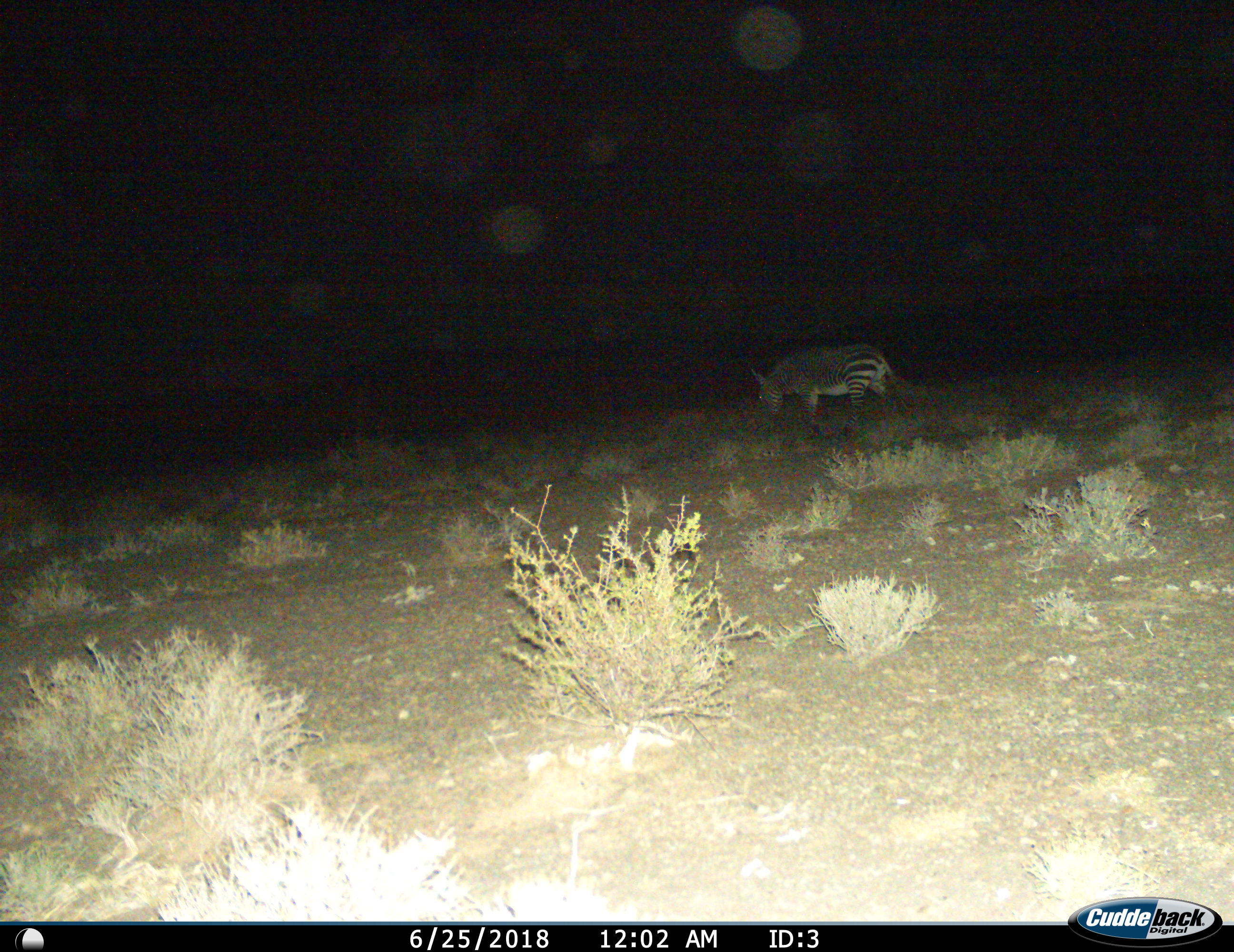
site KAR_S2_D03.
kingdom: Animalia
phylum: Chordata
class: Mammalia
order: Perissodactyla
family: Equidae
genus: Equus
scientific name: Equus zebra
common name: mountain zebra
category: zebramountain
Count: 1.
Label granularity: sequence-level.